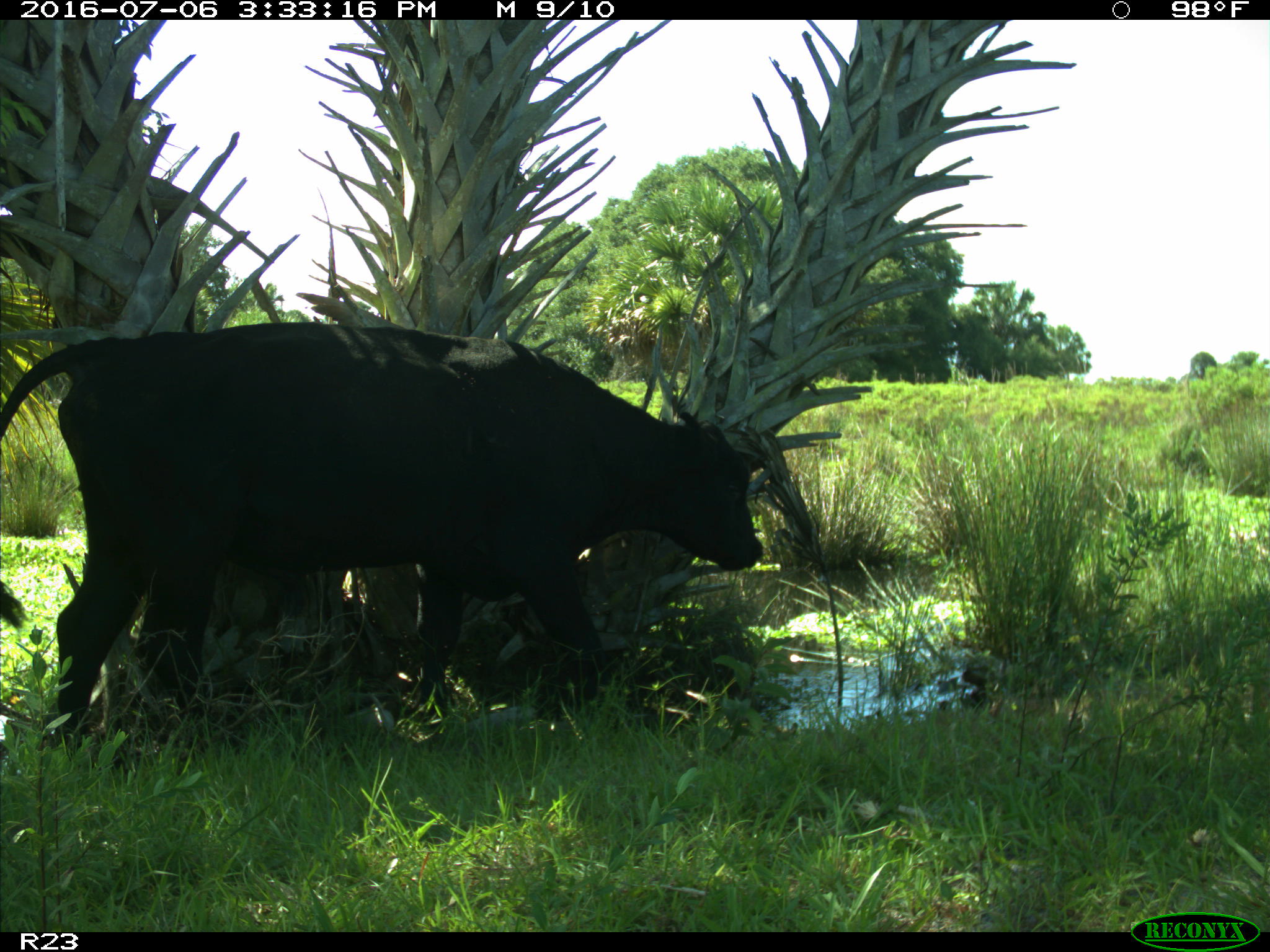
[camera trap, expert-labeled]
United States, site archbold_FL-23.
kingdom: Animalia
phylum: Chordata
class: Mammalia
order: Artiodactyla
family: Bovidae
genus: Bos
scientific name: Bos taurus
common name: domestic cow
Bos taurus (domestic cow).